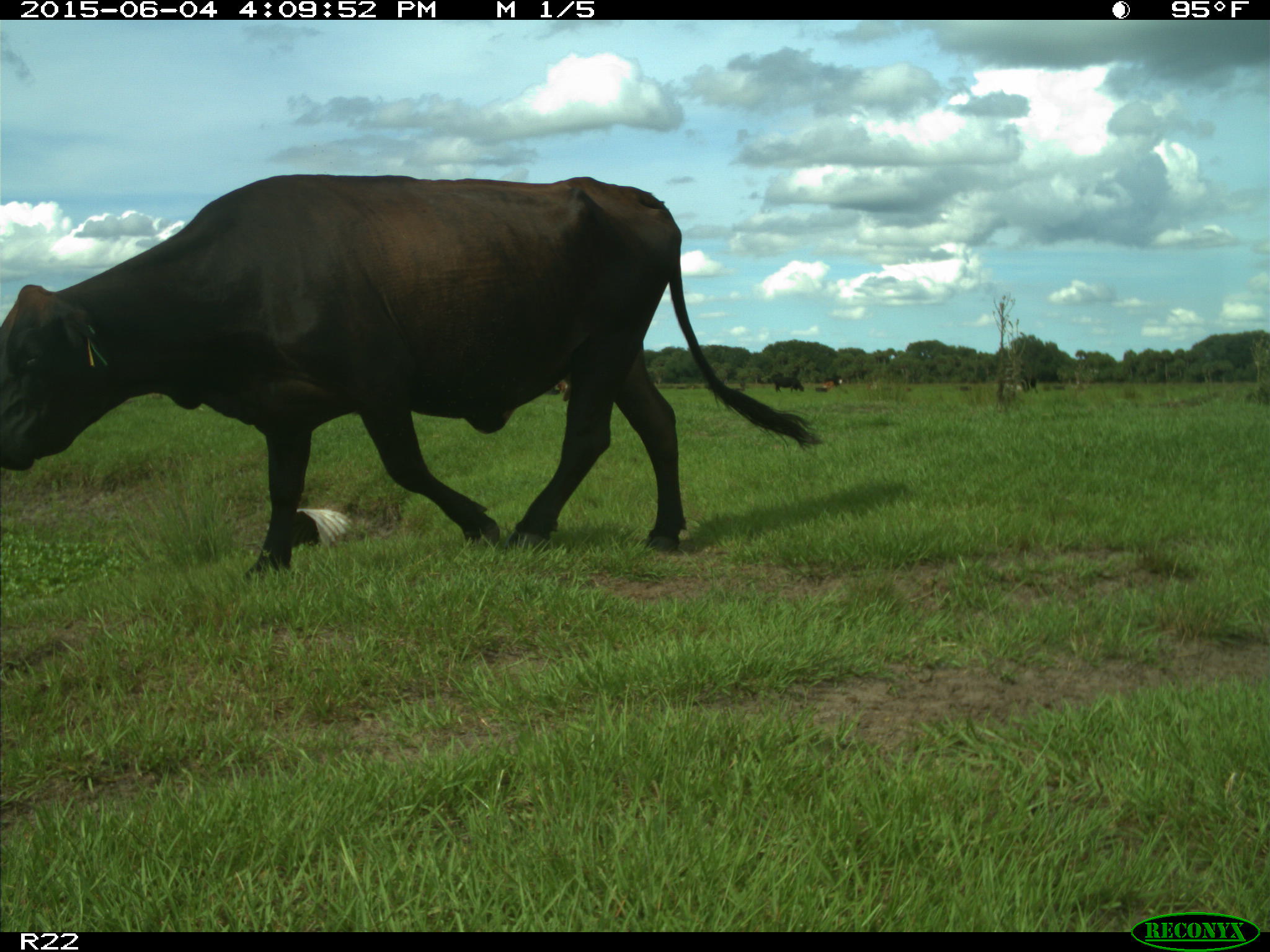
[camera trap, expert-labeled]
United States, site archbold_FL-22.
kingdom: Animalia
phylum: Chordata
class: Mammalia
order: Artiodactyla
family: Bovidae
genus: Bos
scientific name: Bos taurus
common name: domestic cow